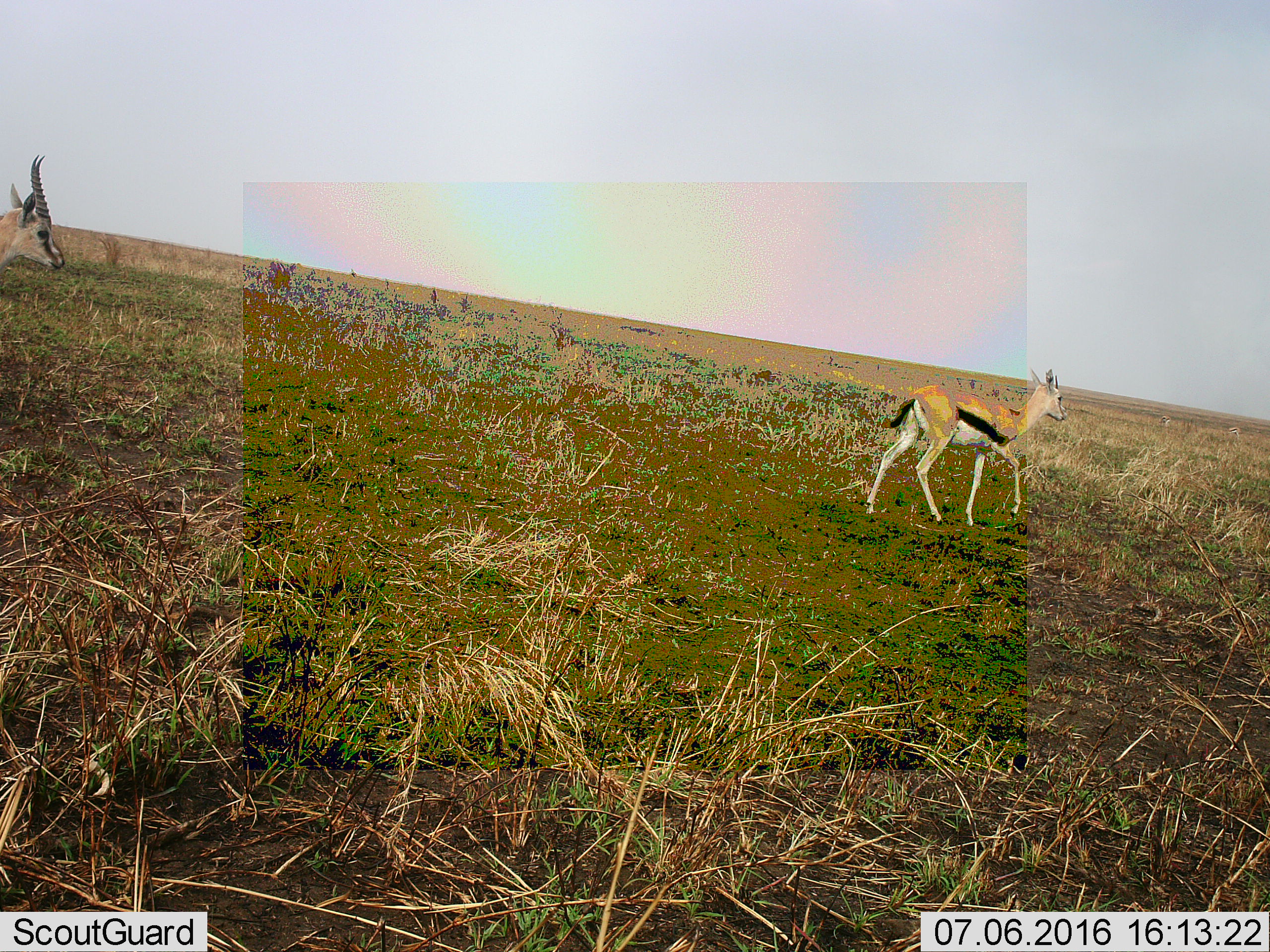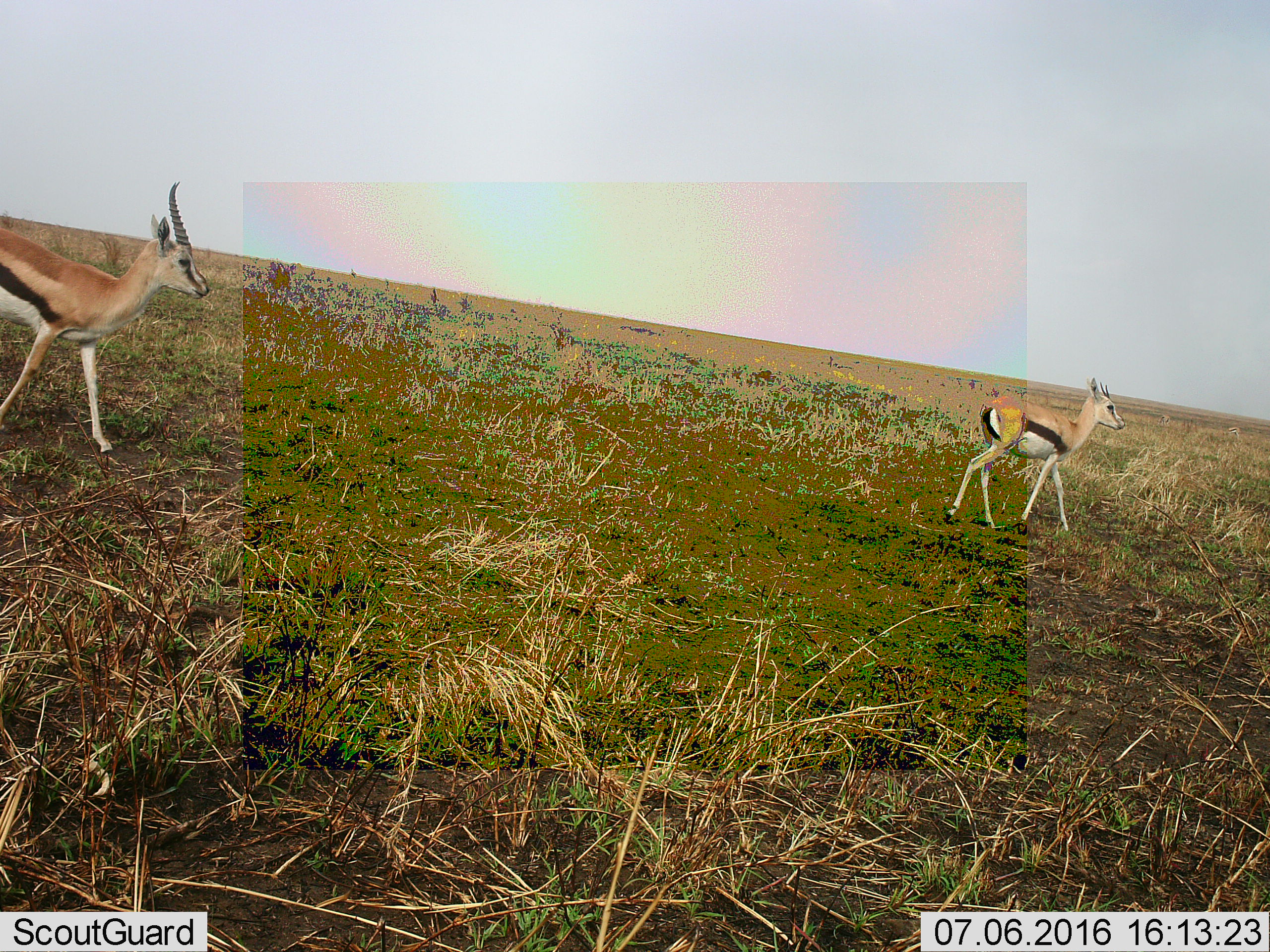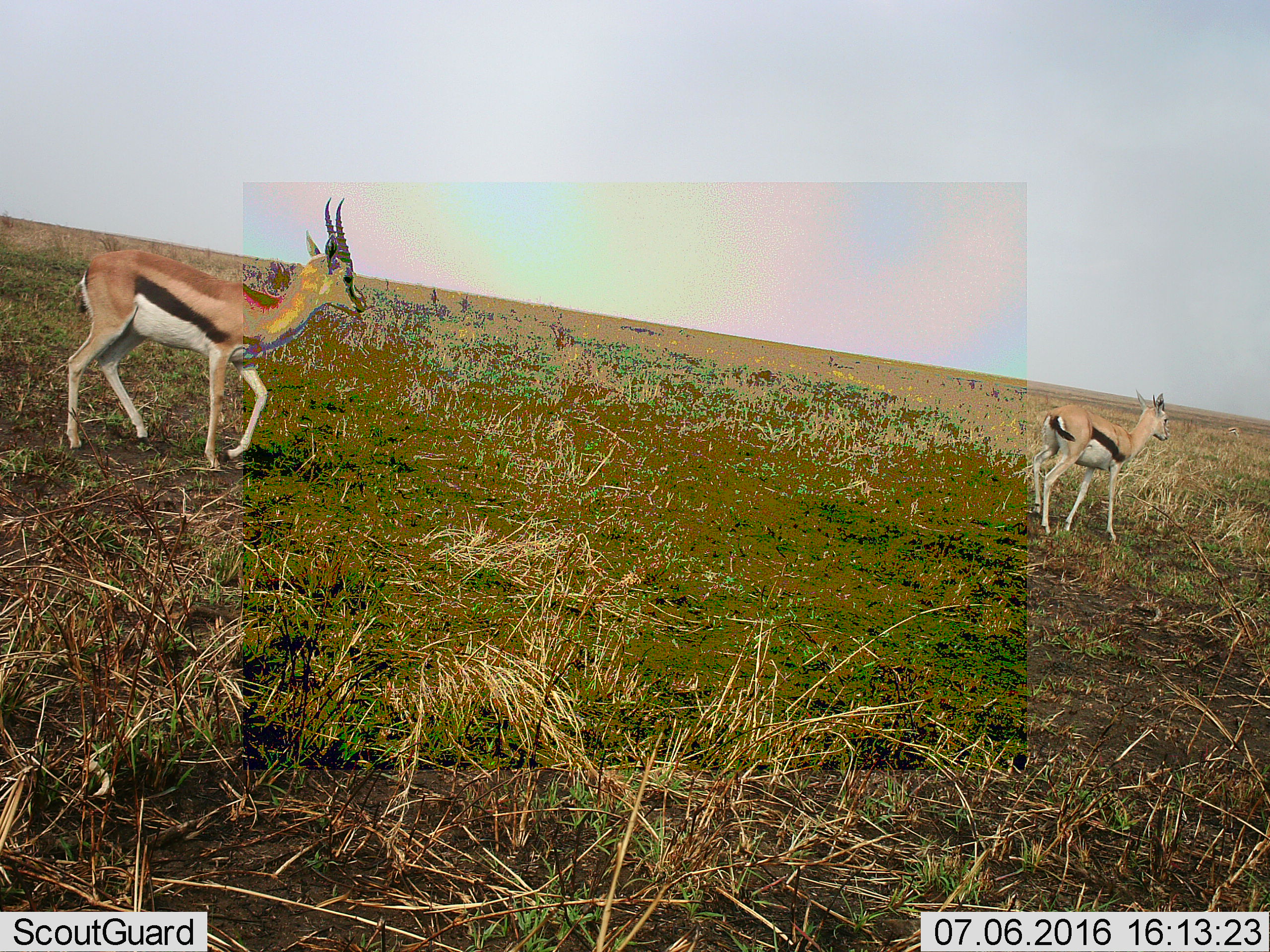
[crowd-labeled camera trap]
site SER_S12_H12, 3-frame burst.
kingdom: Animalia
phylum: Chordata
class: Mammalia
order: Artiodactyla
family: Bovidae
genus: Eudorcas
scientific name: Eudorcas thomsonii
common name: thomson's gazelle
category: gazellethomsons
Gazellethomsons (thomson's gazelle) (Eudorcas thomsonii), count 4. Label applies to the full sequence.